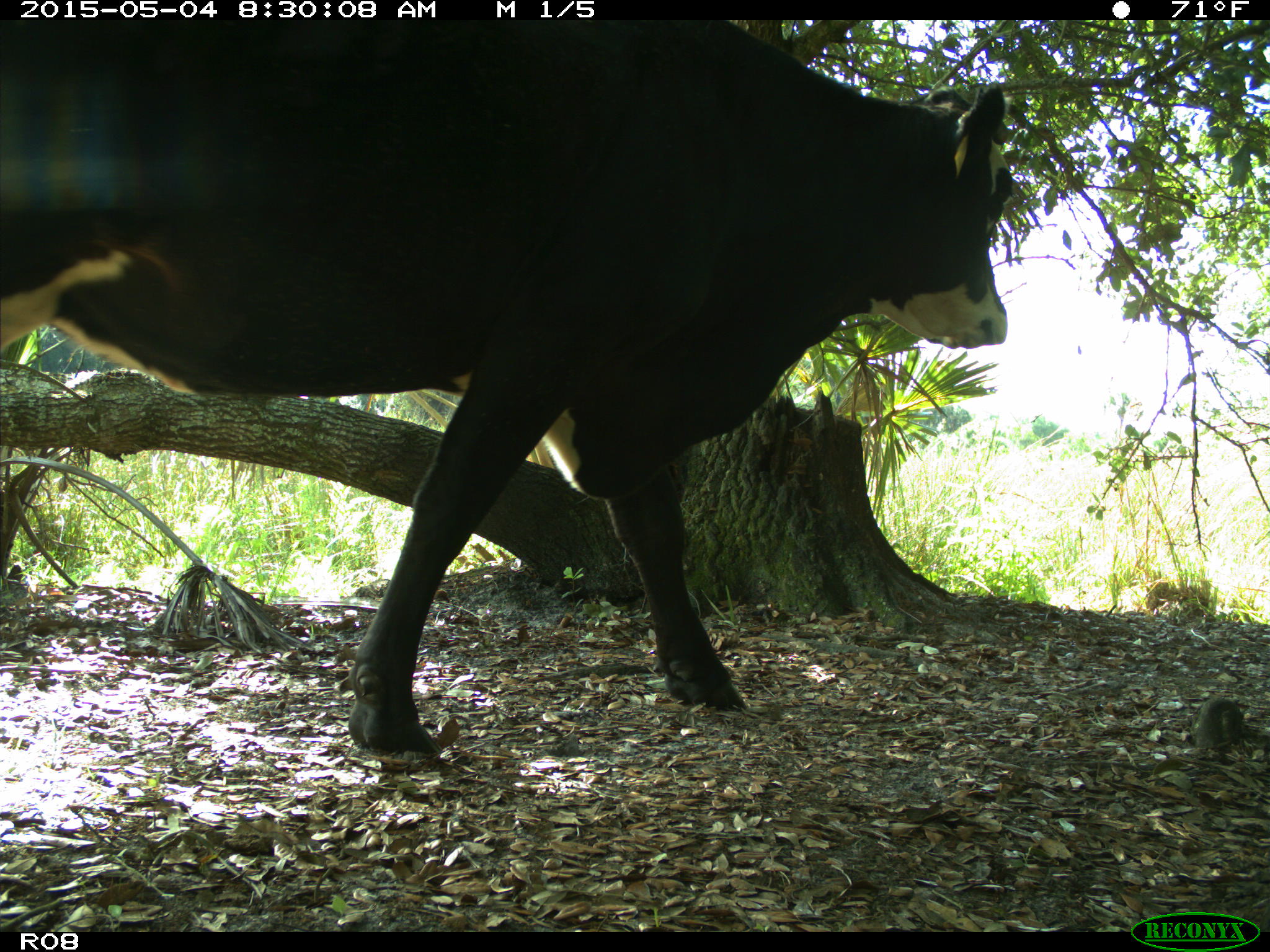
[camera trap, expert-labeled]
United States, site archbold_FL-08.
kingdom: Animalia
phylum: Chordata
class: Mammalia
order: Artiodactyla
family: Bovidae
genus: Bos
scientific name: Bos taurus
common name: domestic cow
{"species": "Bos taurus (domestic cow)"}